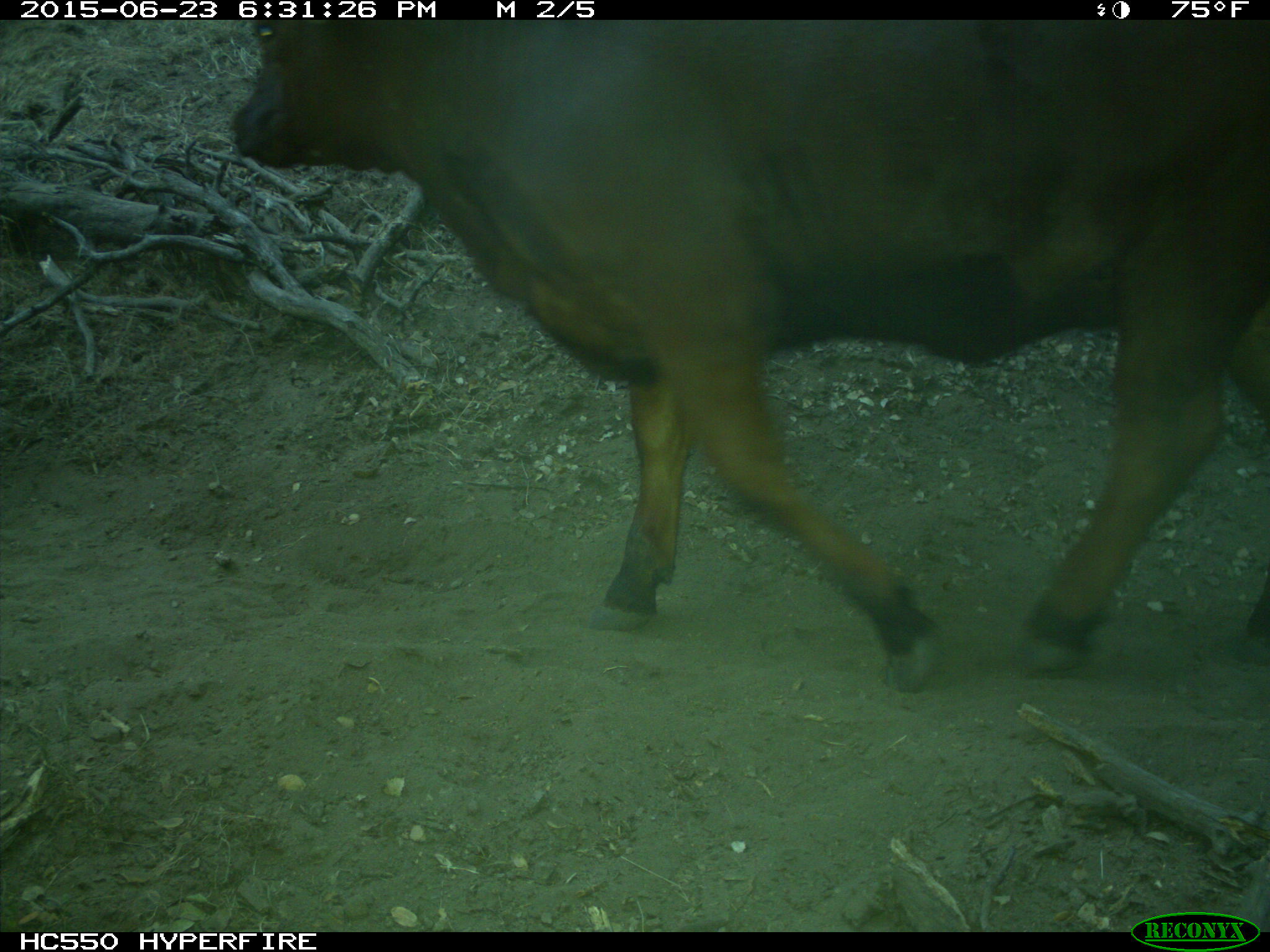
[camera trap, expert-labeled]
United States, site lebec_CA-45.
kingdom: Animalia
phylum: Chordata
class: Mammalia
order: Artiodactyla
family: Bovidae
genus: Bos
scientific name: Bos taurus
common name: domestic cow